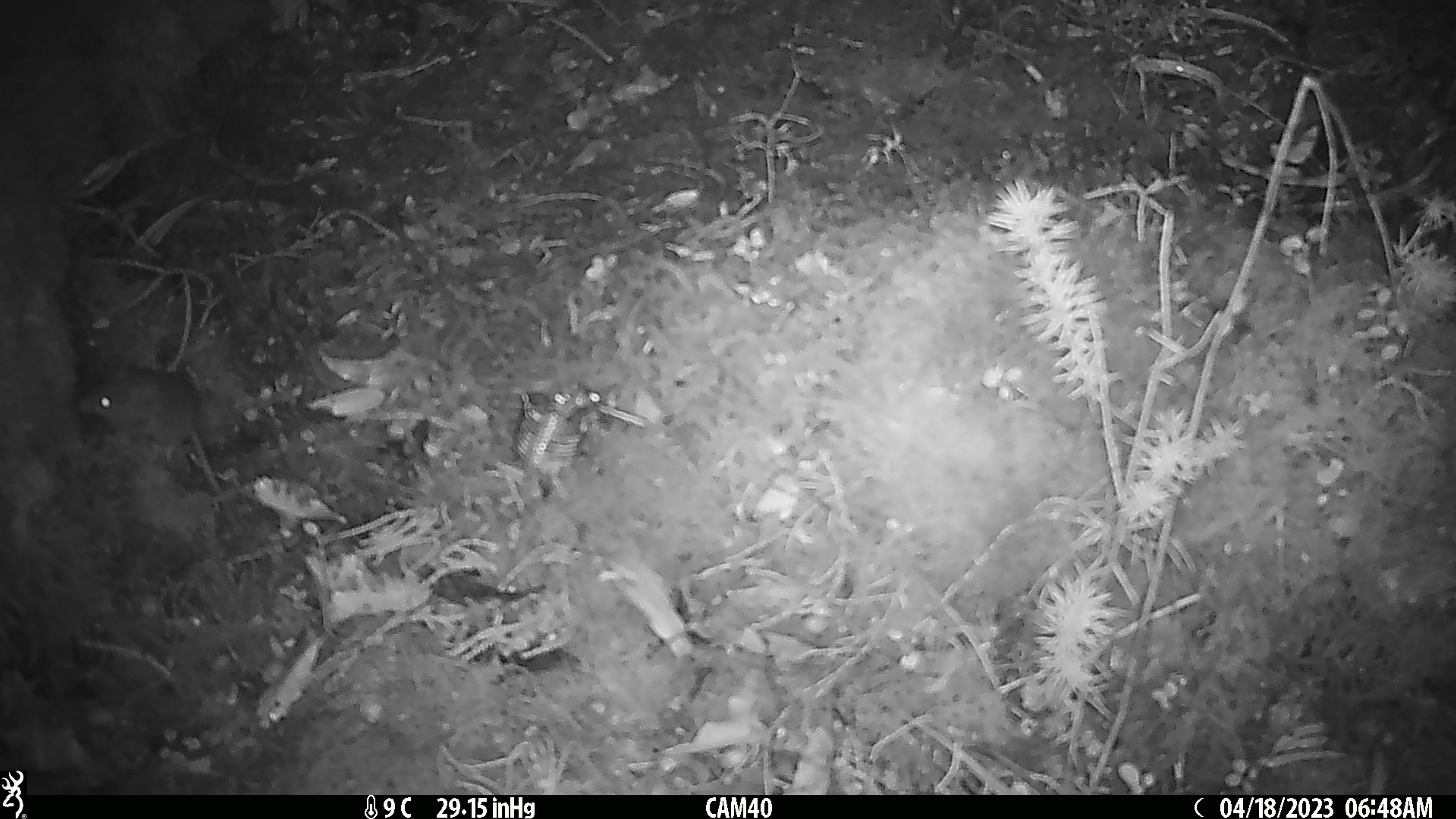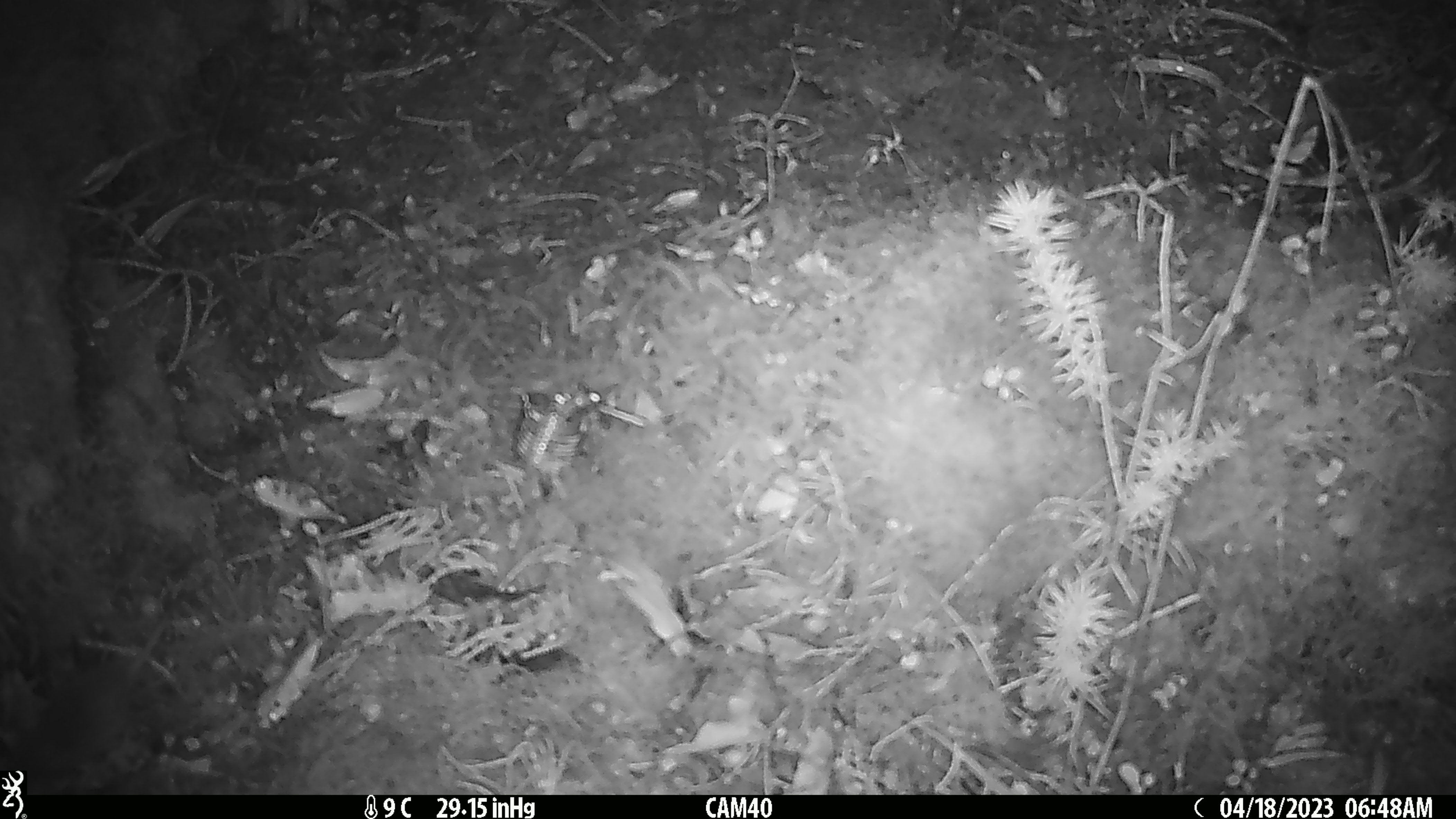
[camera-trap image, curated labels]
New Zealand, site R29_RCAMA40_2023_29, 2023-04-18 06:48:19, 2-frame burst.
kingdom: Animalia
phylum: Chordata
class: Mammalia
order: Rodentia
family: Muridae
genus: Mus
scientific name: Mus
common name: mouse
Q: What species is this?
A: Mouse (Mus).